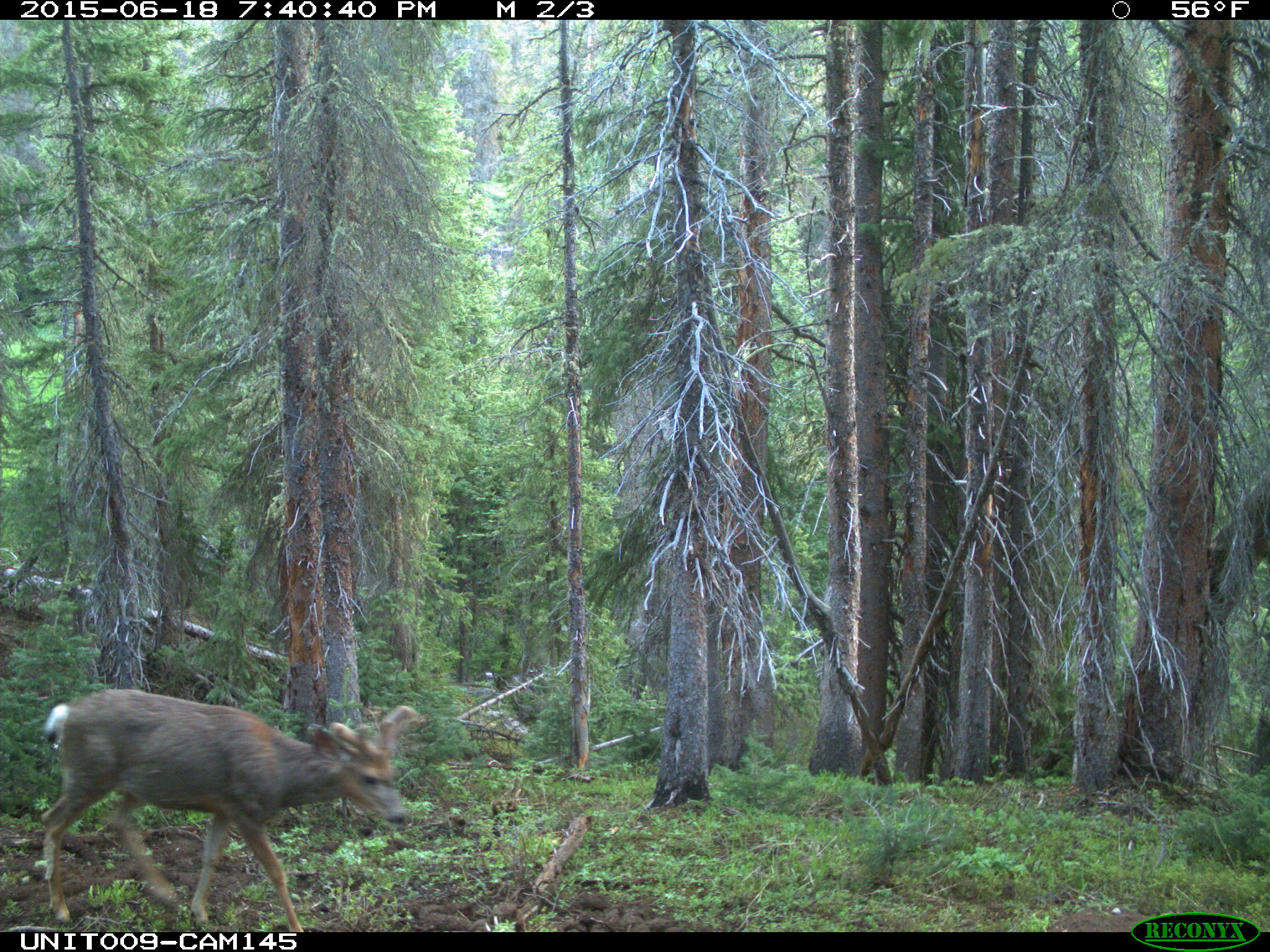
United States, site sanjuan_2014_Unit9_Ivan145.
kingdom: Animalia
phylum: Chordata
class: Mammalia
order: Artiodactyla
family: Cervidae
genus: Odocoileus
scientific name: Odocoileus hemionus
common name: mule deer